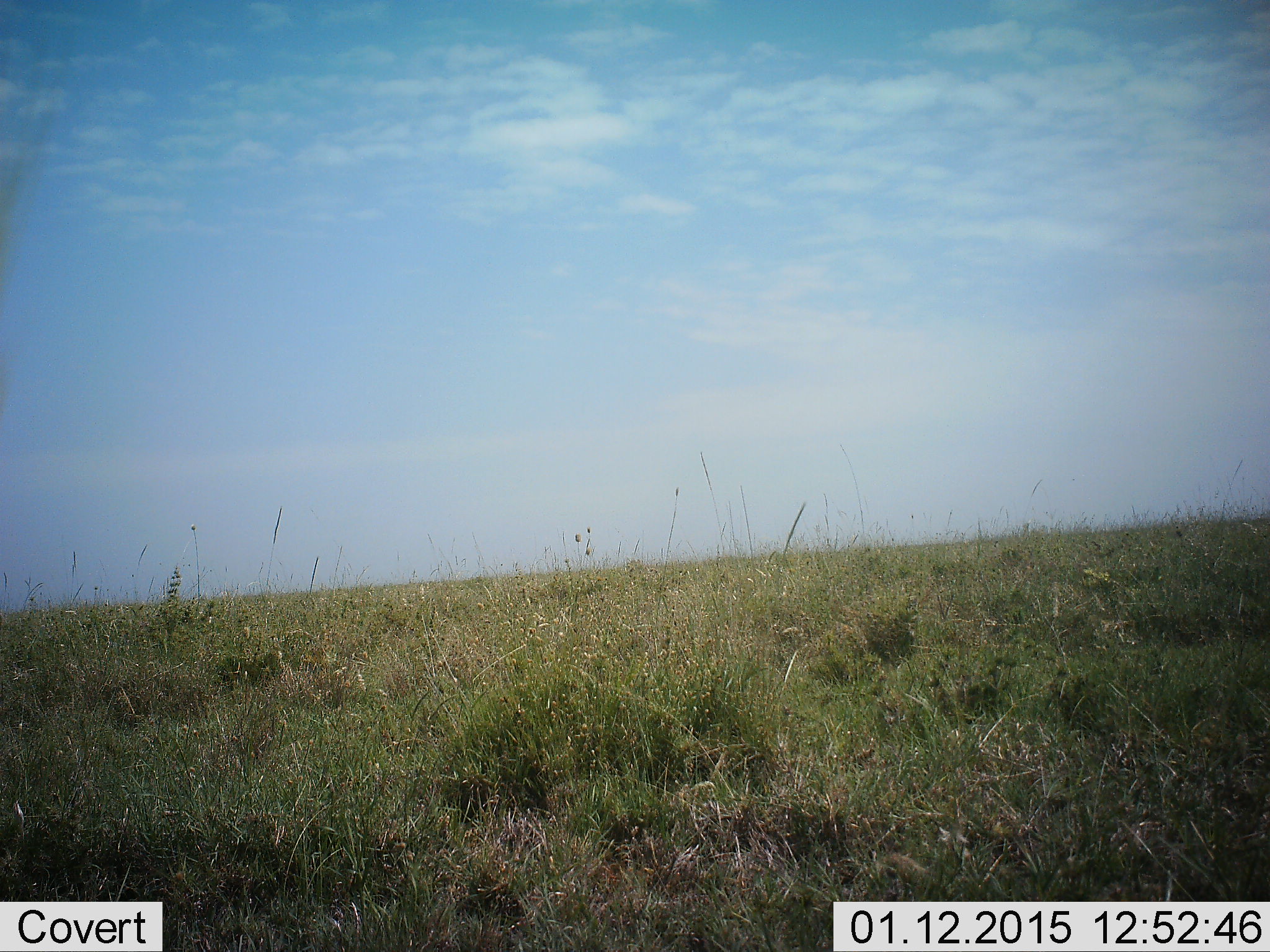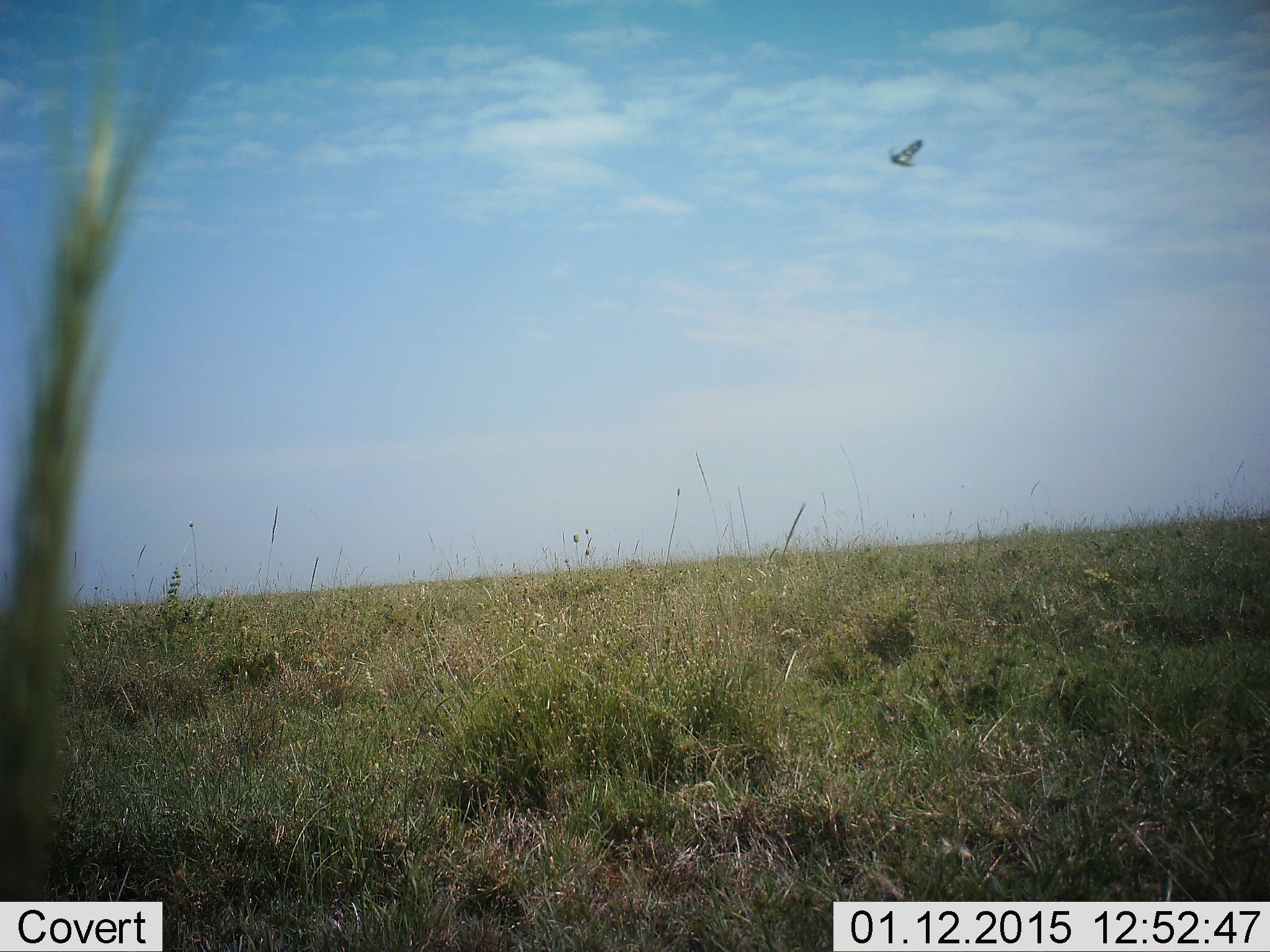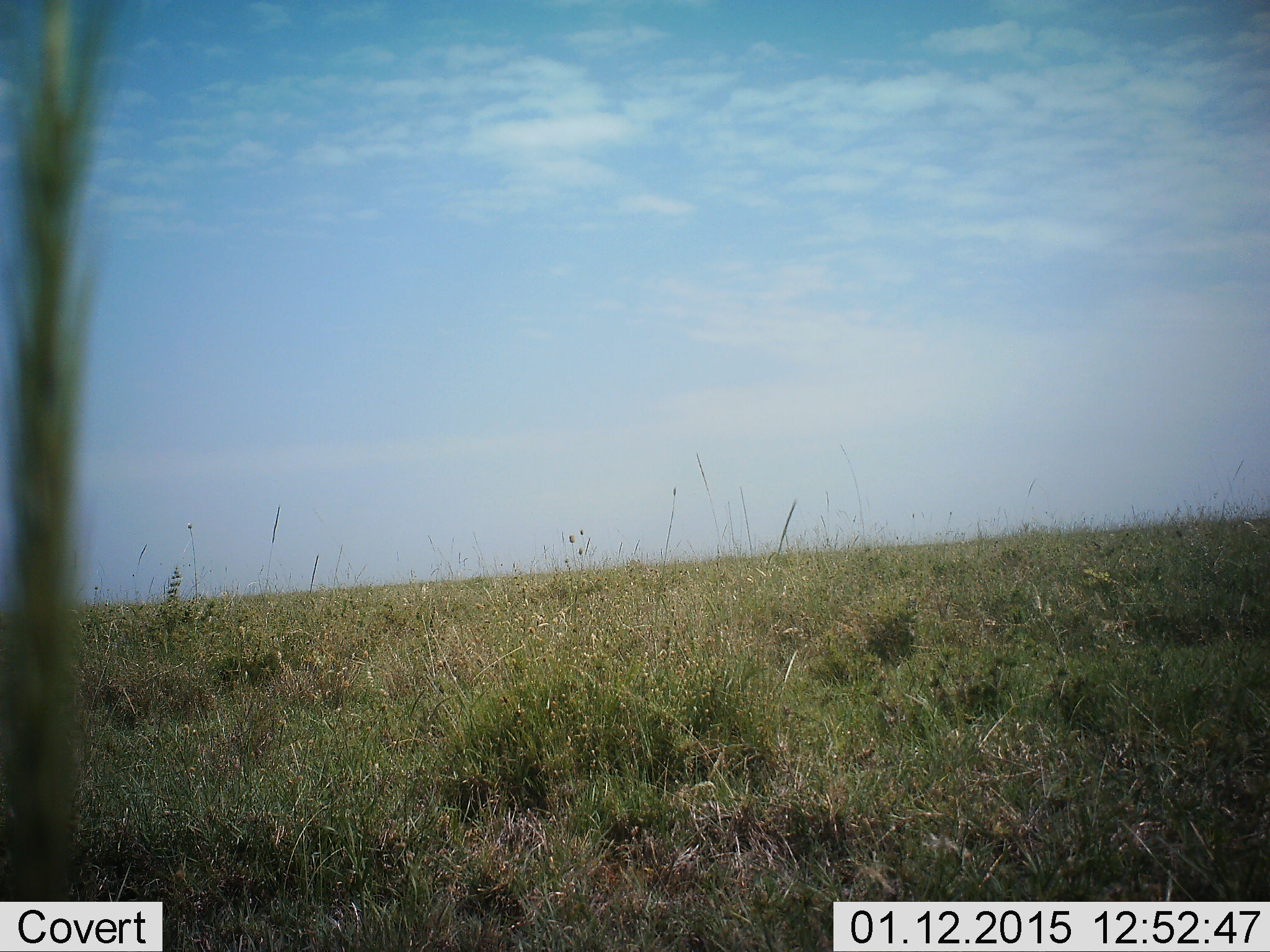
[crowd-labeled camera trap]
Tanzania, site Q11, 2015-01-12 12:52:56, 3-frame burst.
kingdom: Animalia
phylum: Chordata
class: Aves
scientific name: Aves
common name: bird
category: otherbird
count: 1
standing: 0%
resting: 0%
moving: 100%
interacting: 0%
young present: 0%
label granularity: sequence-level